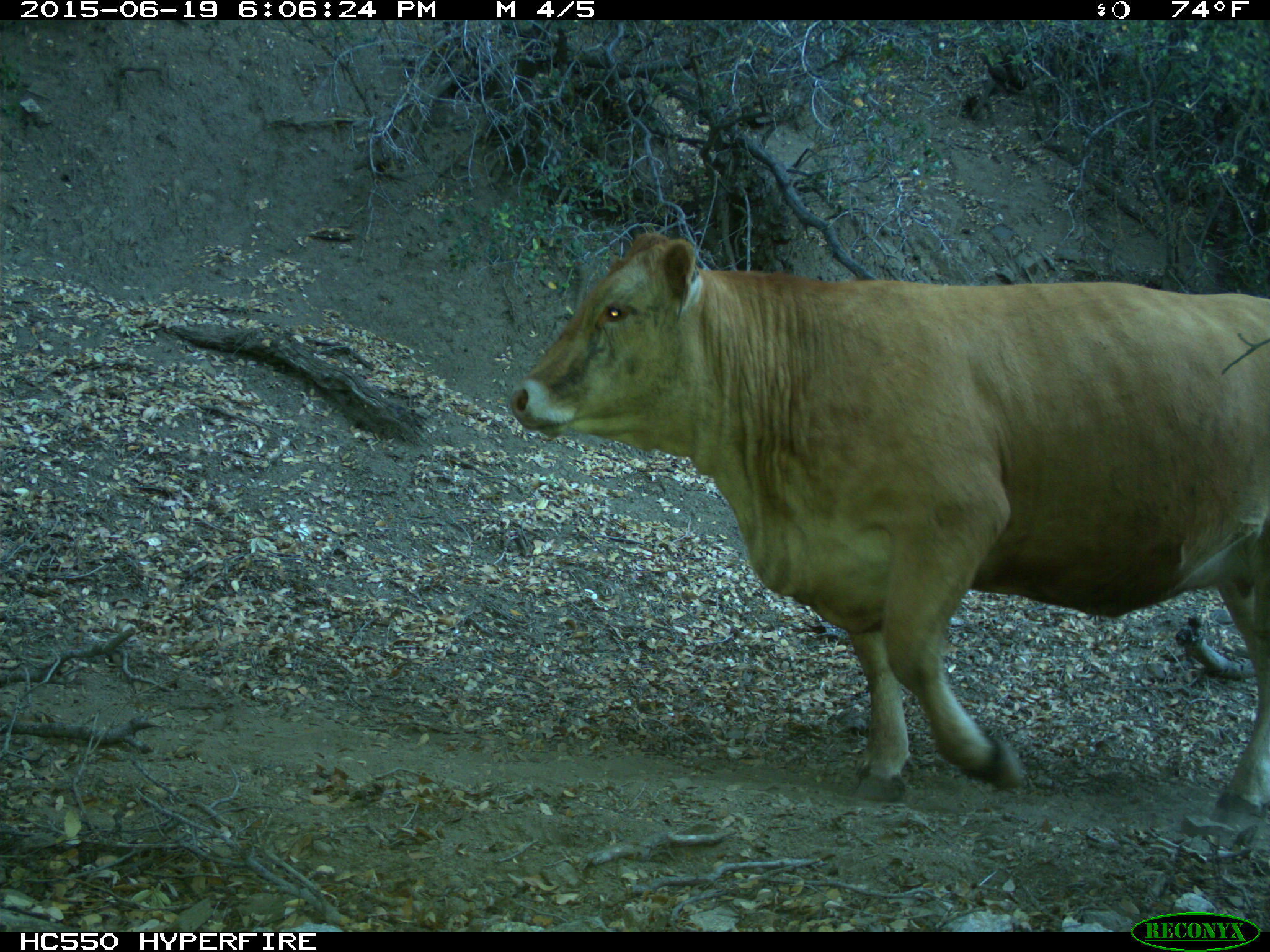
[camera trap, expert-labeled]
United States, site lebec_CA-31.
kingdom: Animalia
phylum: Chordata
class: Mammalia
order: Artiodactyla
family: Bovidae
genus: Bos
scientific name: Bos taurus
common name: domestic cow